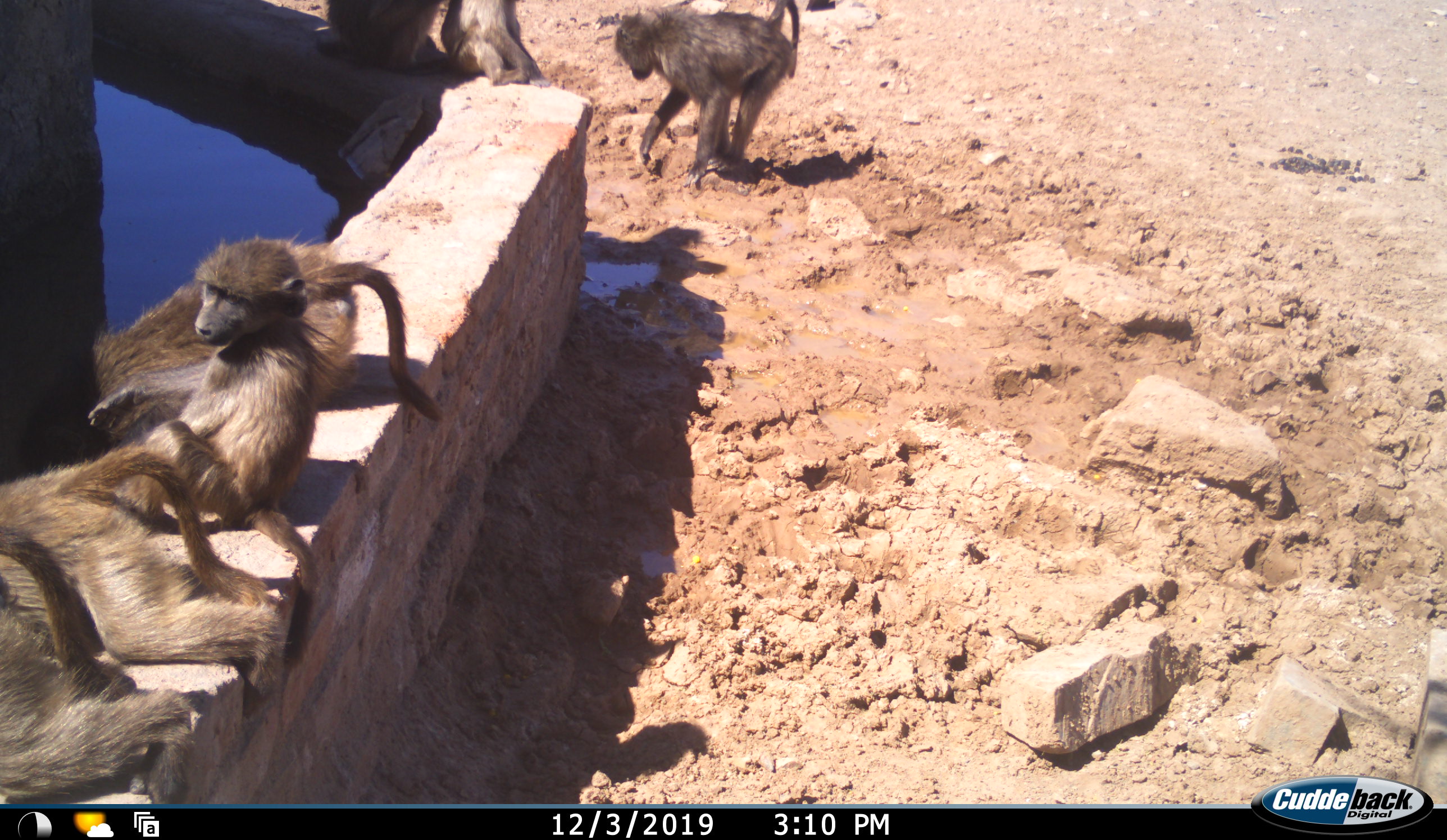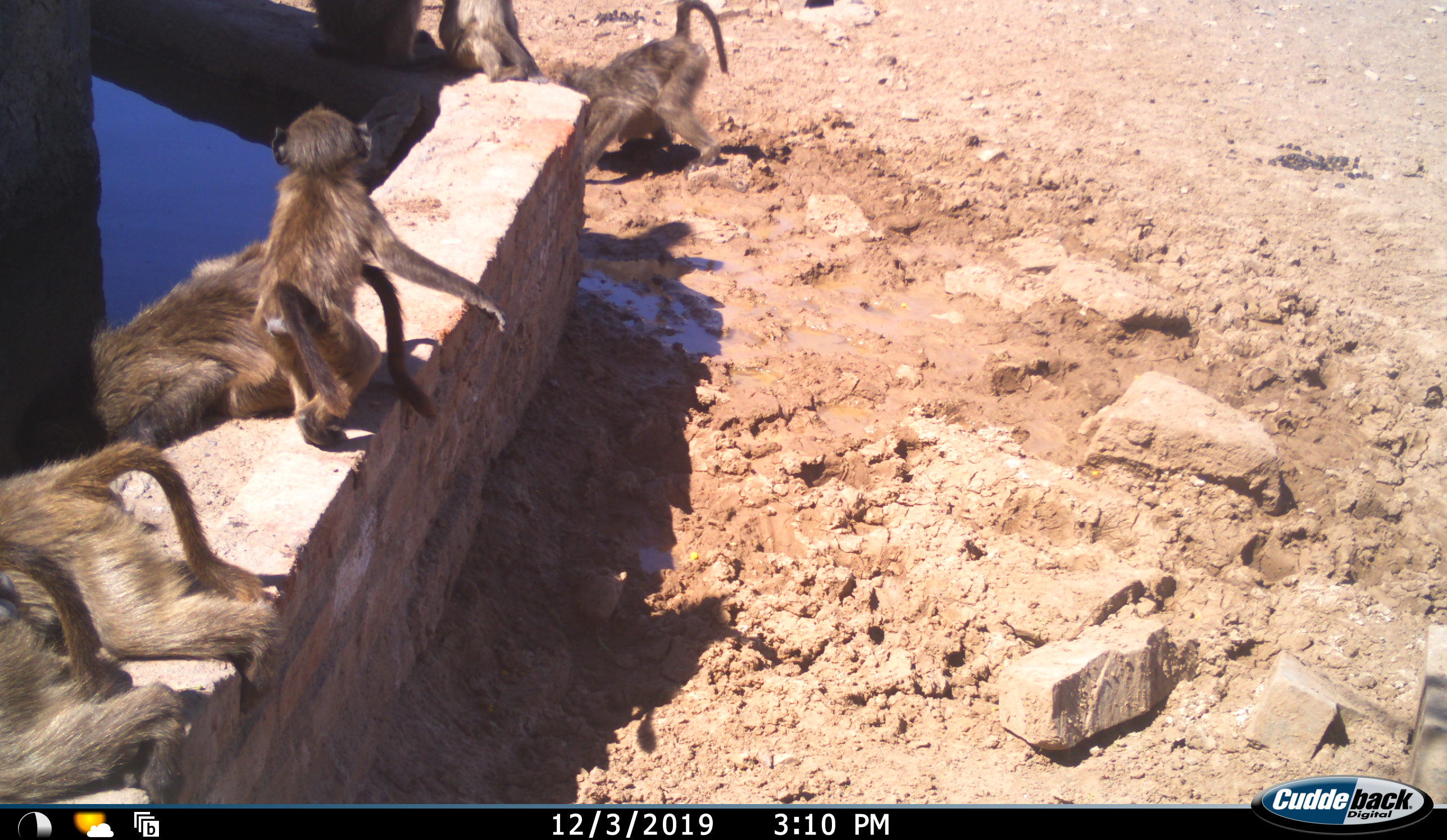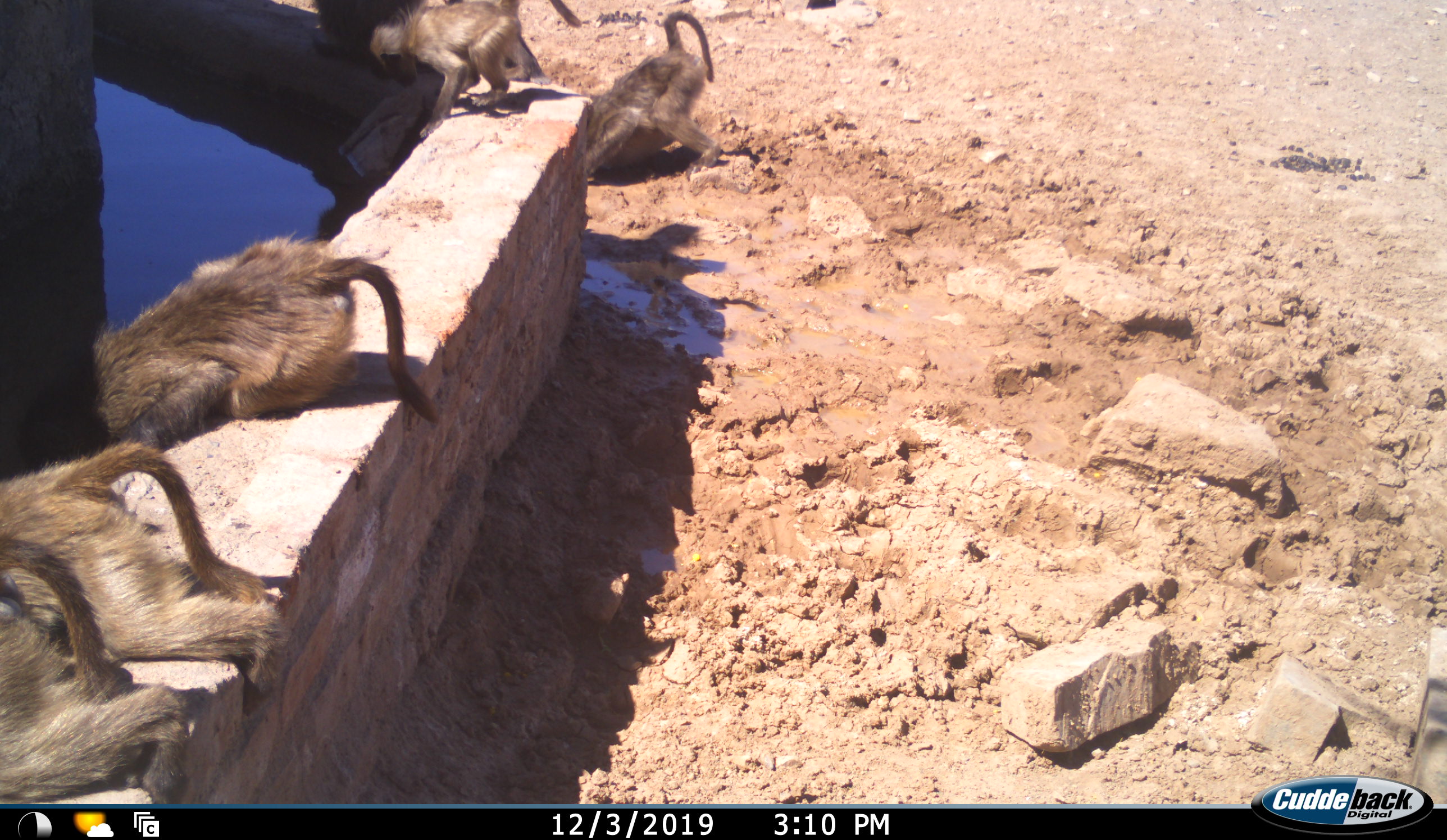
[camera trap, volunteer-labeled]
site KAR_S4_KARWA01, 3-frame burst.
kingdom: Animalia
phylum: Chordata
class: Mammalia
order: Primates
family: Cercopithecidae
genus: Papio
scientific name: Papio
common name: baboon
Baboon (Papio), count 7. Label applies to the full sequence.